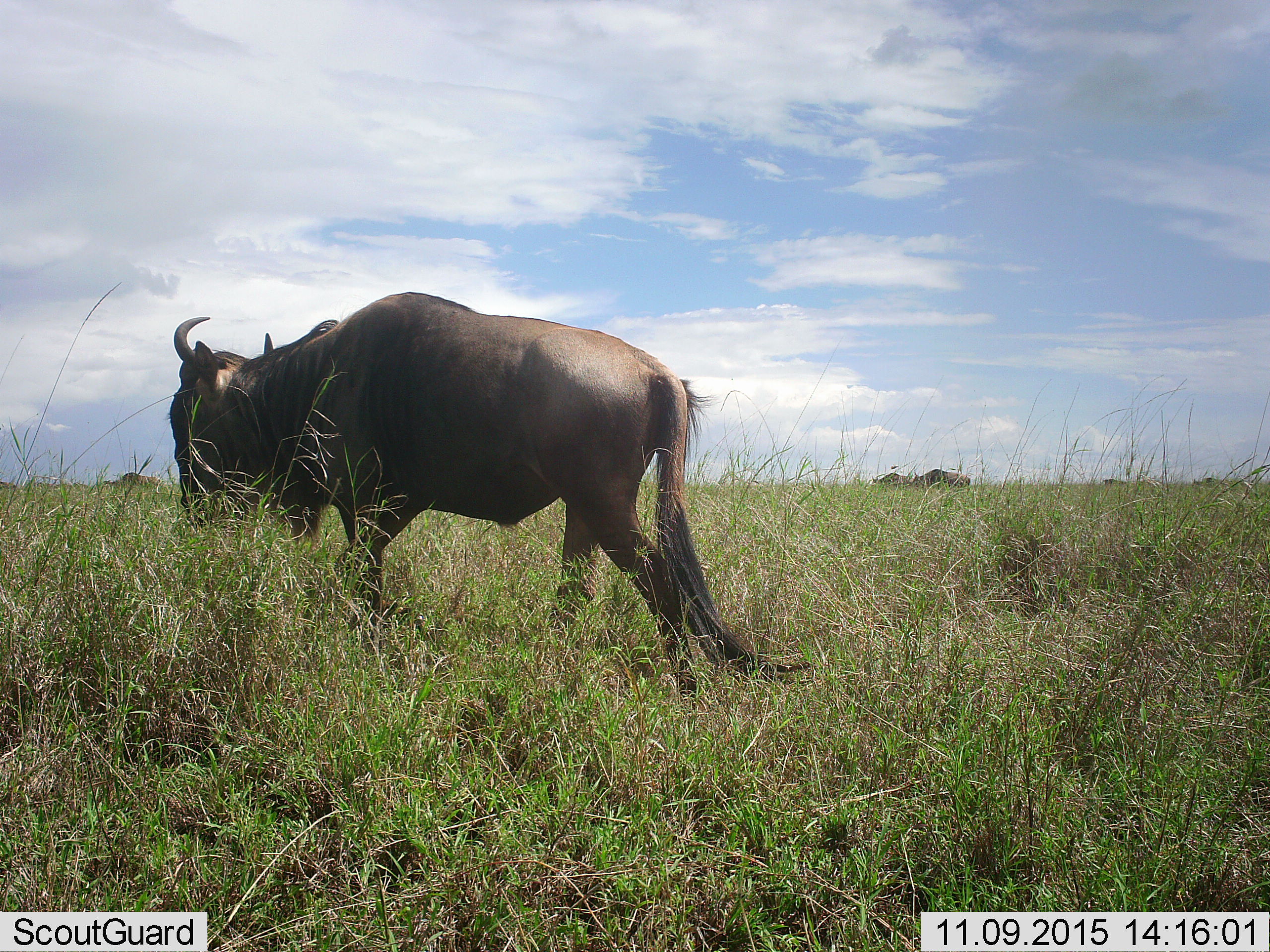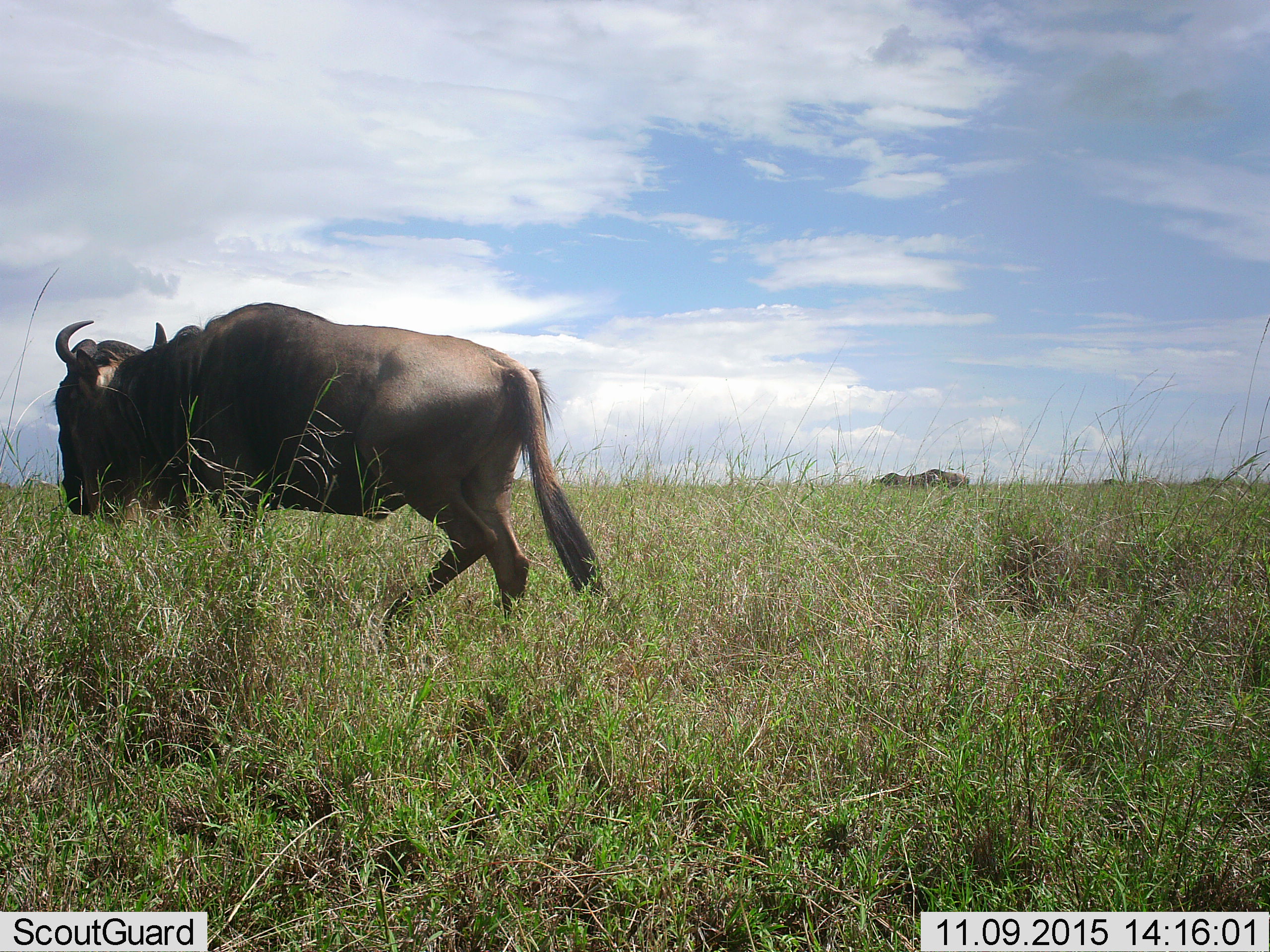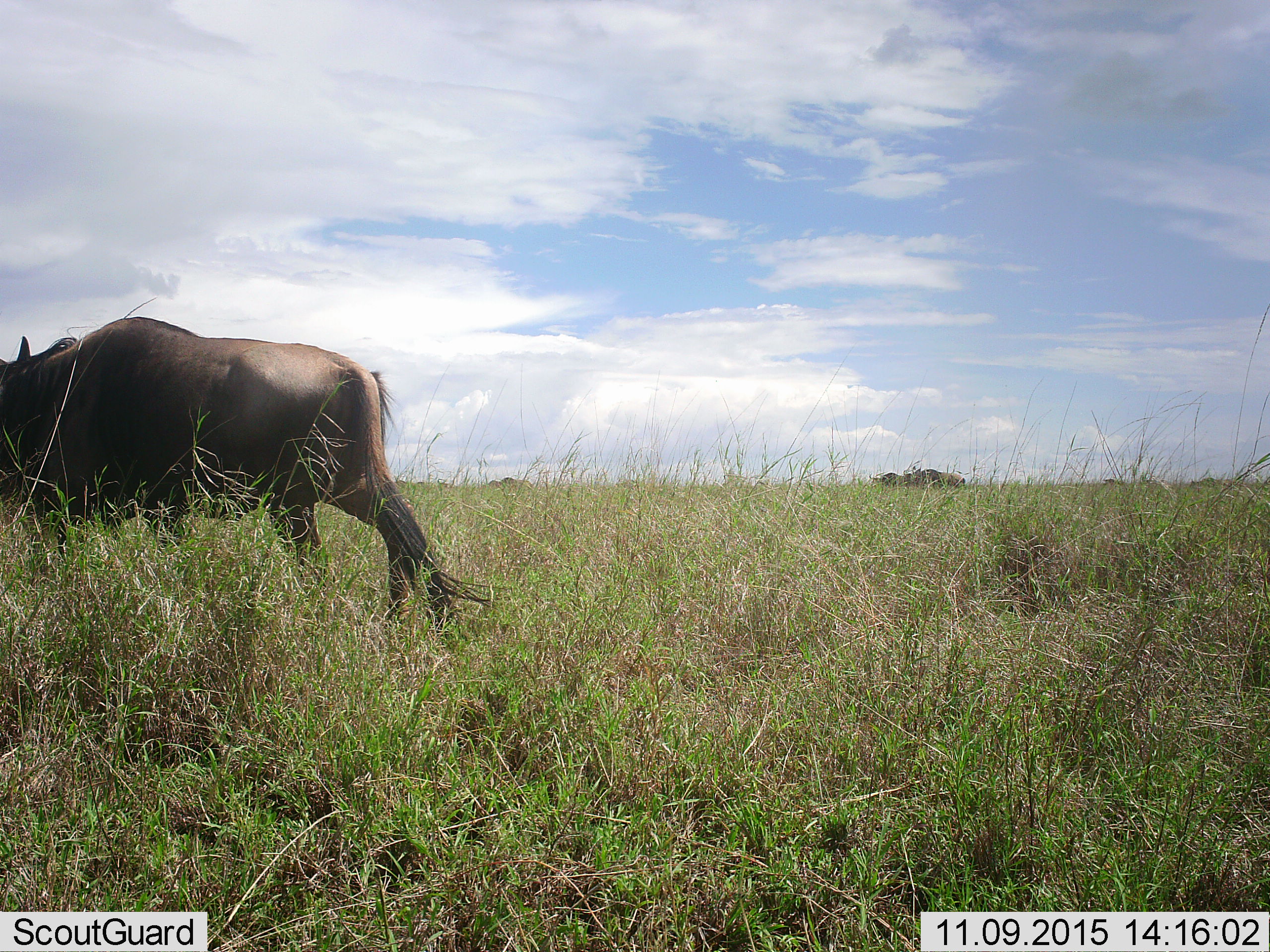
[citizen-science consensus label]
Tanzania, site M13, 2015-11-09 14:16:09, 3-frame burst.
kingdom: Animalia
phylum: Chordata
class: Mammalia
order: Artiodactyla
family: Bovidae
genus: Connochaetes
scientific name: Connochaetes taurinus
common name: blue wildebeest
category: wildebeest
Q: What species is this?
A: Wildebeest (blue wildebeest) (Connochaetes taurinus).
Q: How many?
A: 7.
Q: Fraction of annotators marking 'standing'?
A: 38%.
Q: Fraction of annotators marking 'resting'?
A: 0%.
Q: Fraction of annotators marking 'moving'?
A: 88%.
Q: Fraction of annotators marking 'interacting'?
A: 0%.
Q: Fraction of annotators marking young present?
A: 0%.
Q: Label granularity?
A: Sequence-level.